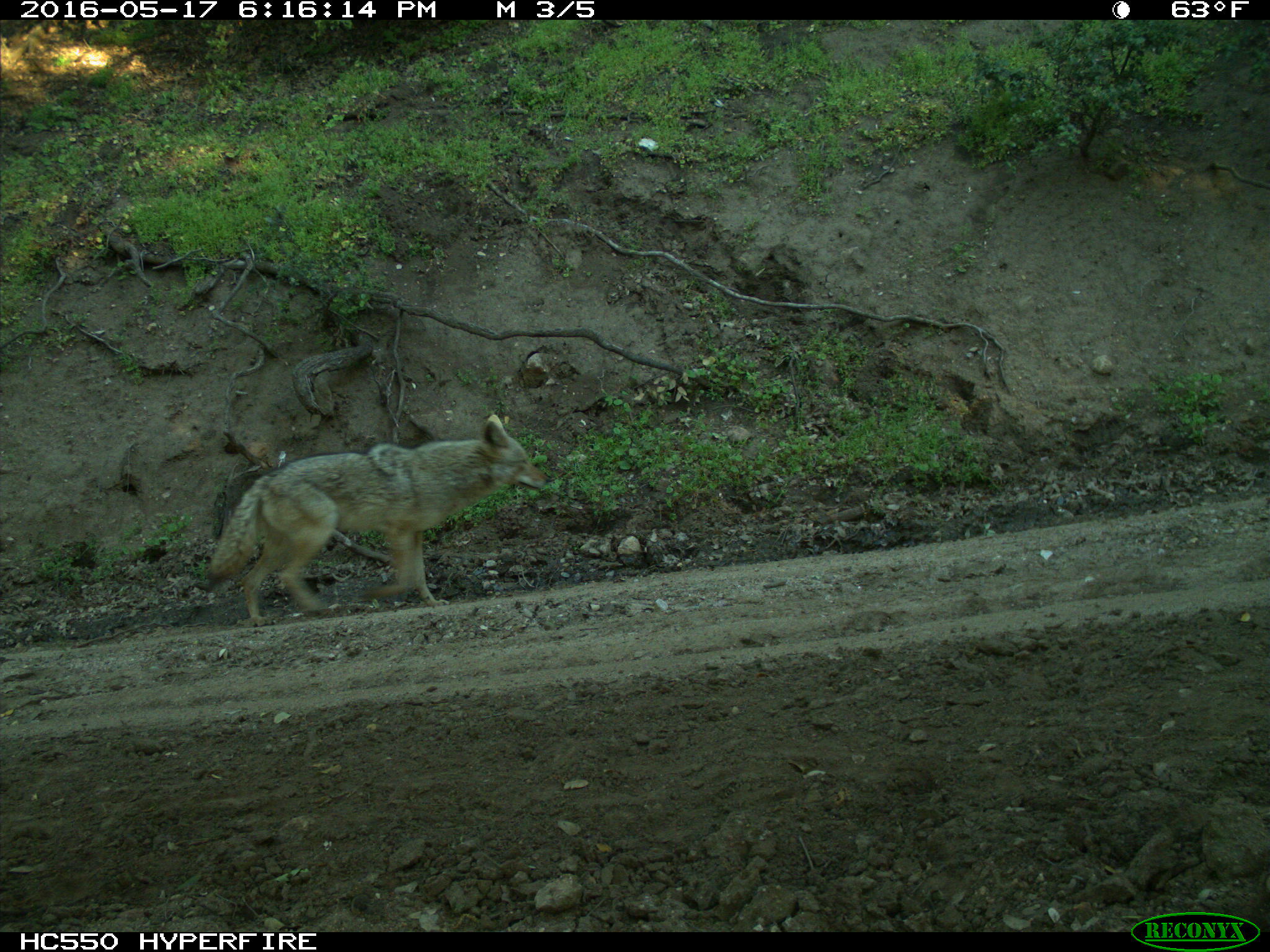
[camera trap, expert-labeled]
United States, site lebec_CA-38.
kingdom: Animalia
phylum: Chordata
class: Mammalia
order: Carnivora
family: Canidae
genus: Canis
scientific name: Canis latrans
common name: coyote